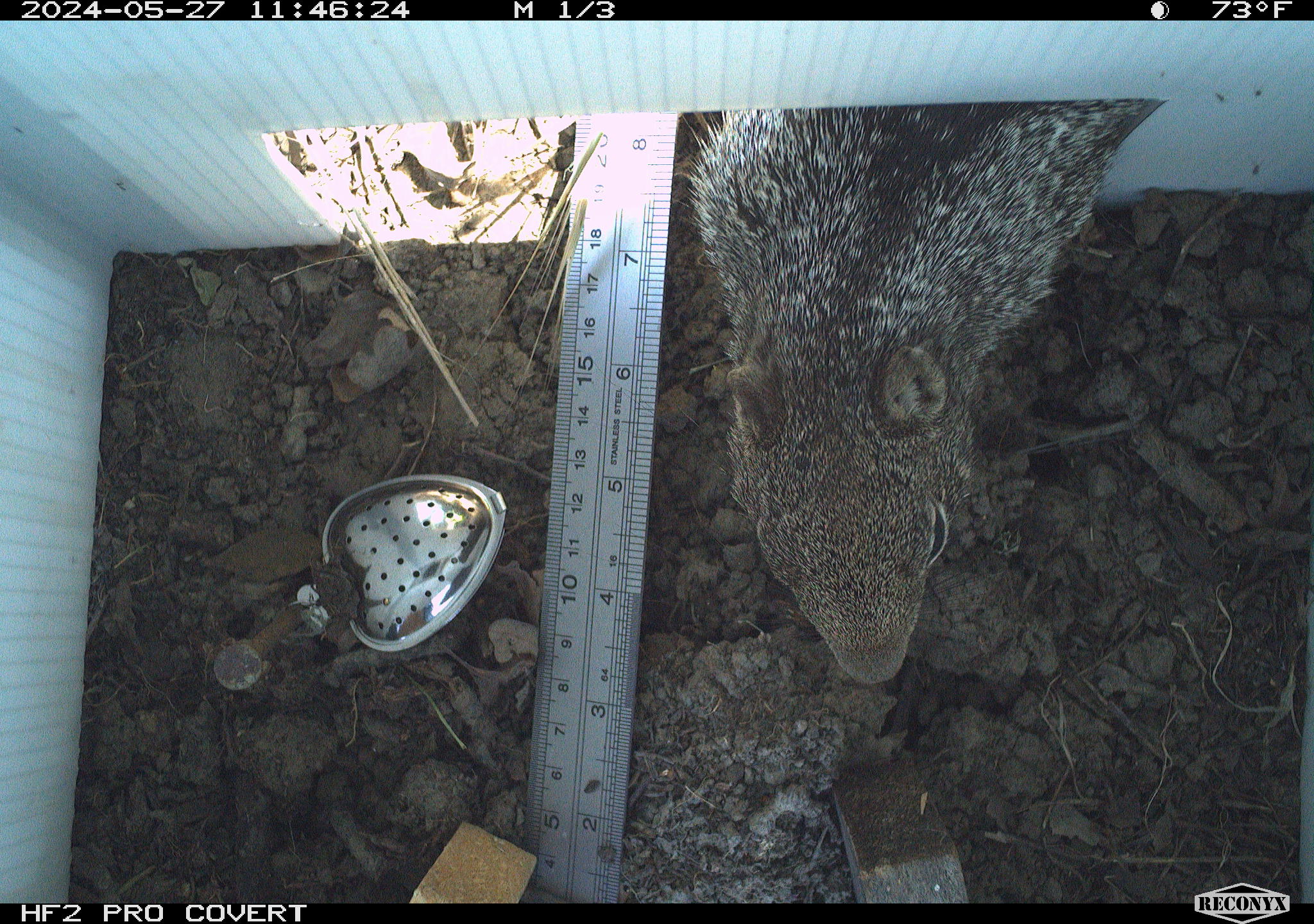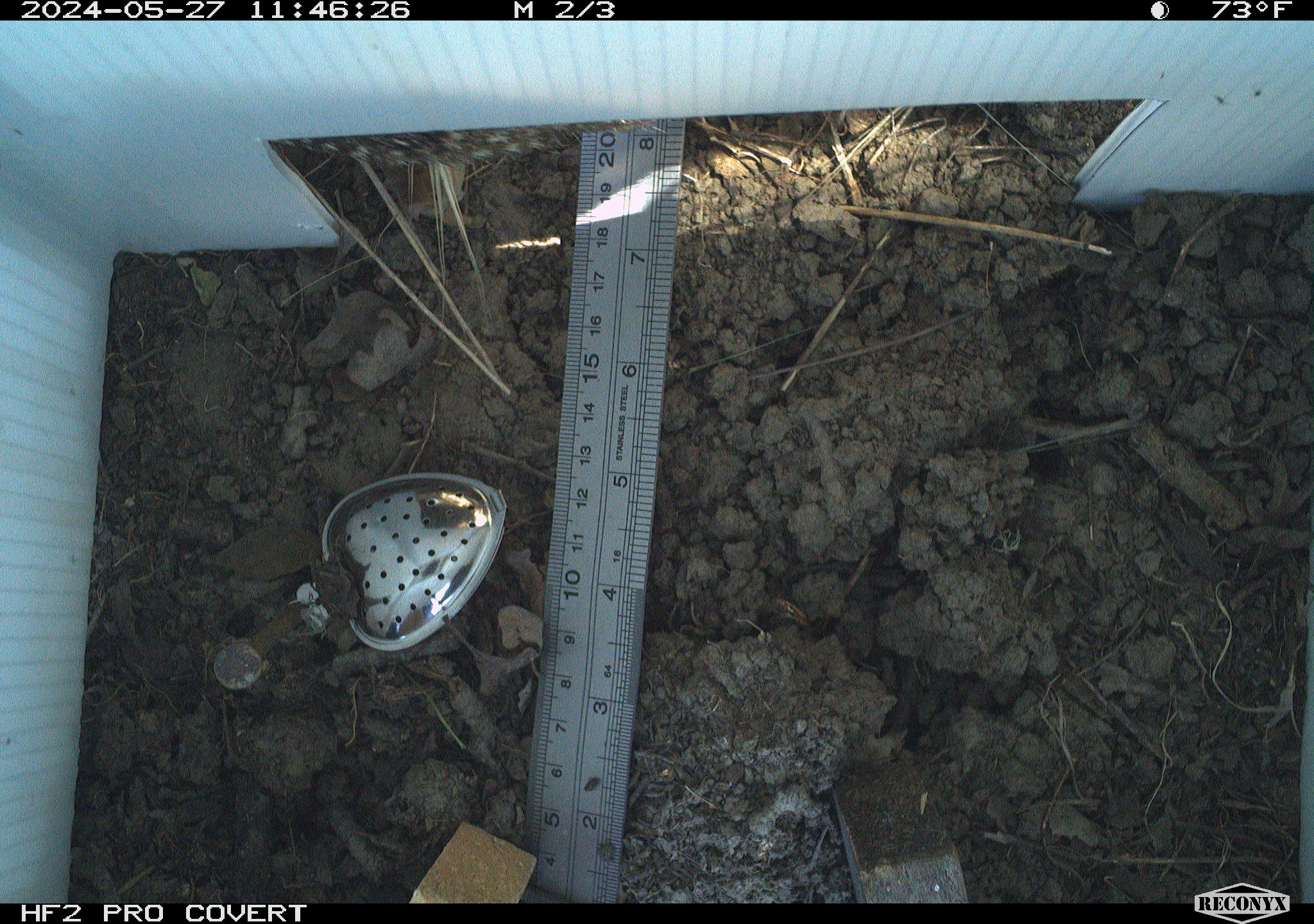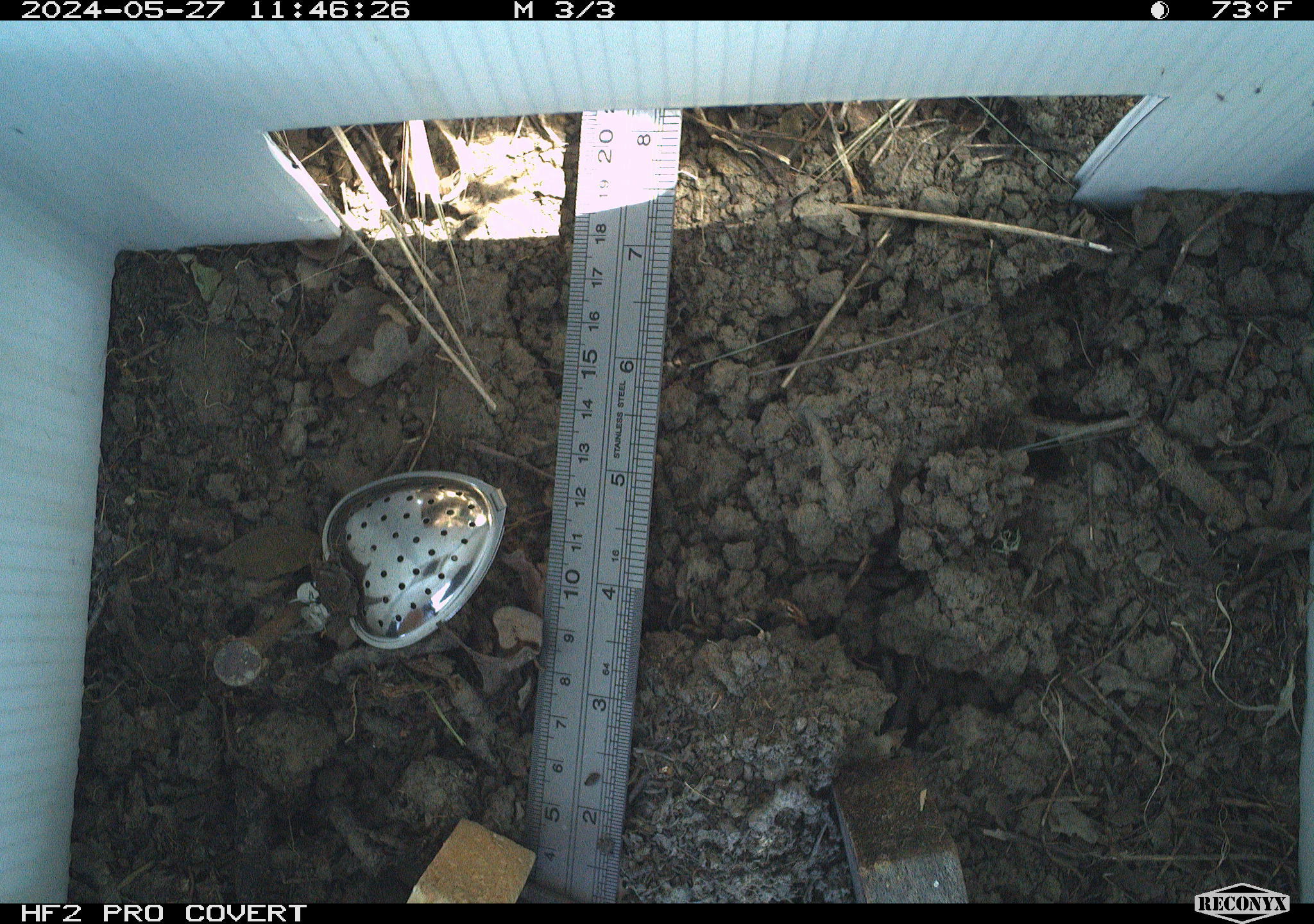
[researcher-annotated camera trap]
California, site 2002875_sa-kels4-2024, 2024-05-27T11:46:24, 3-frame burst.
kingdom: Animalia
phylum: Chordata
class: Mammalia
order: Rodentia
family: Sciuridae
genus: Otospermophilus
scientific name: Otospermophilus beecheyi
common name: california ground squirrel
California ground squirrel (Otospermophilus beecheyi).